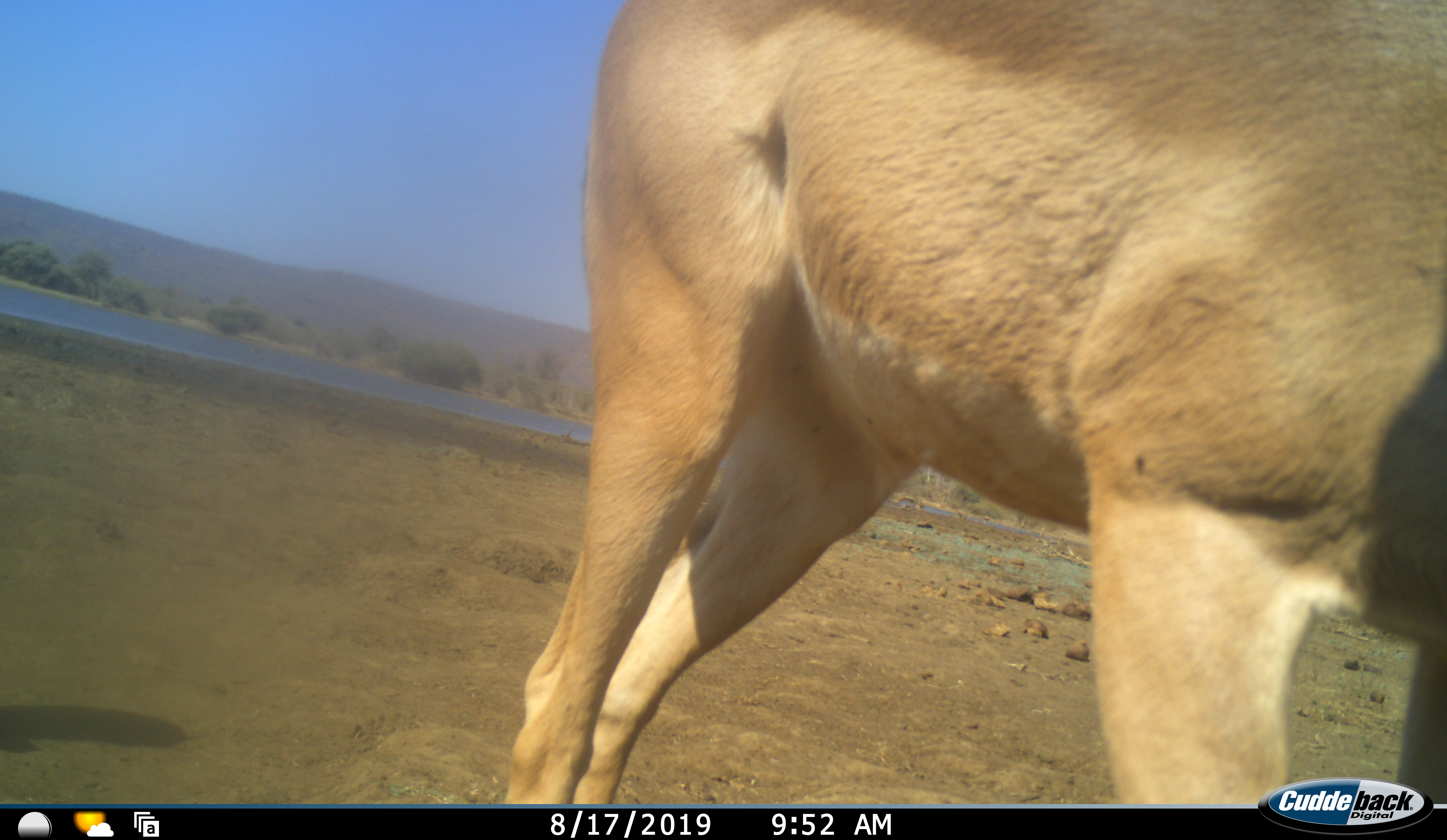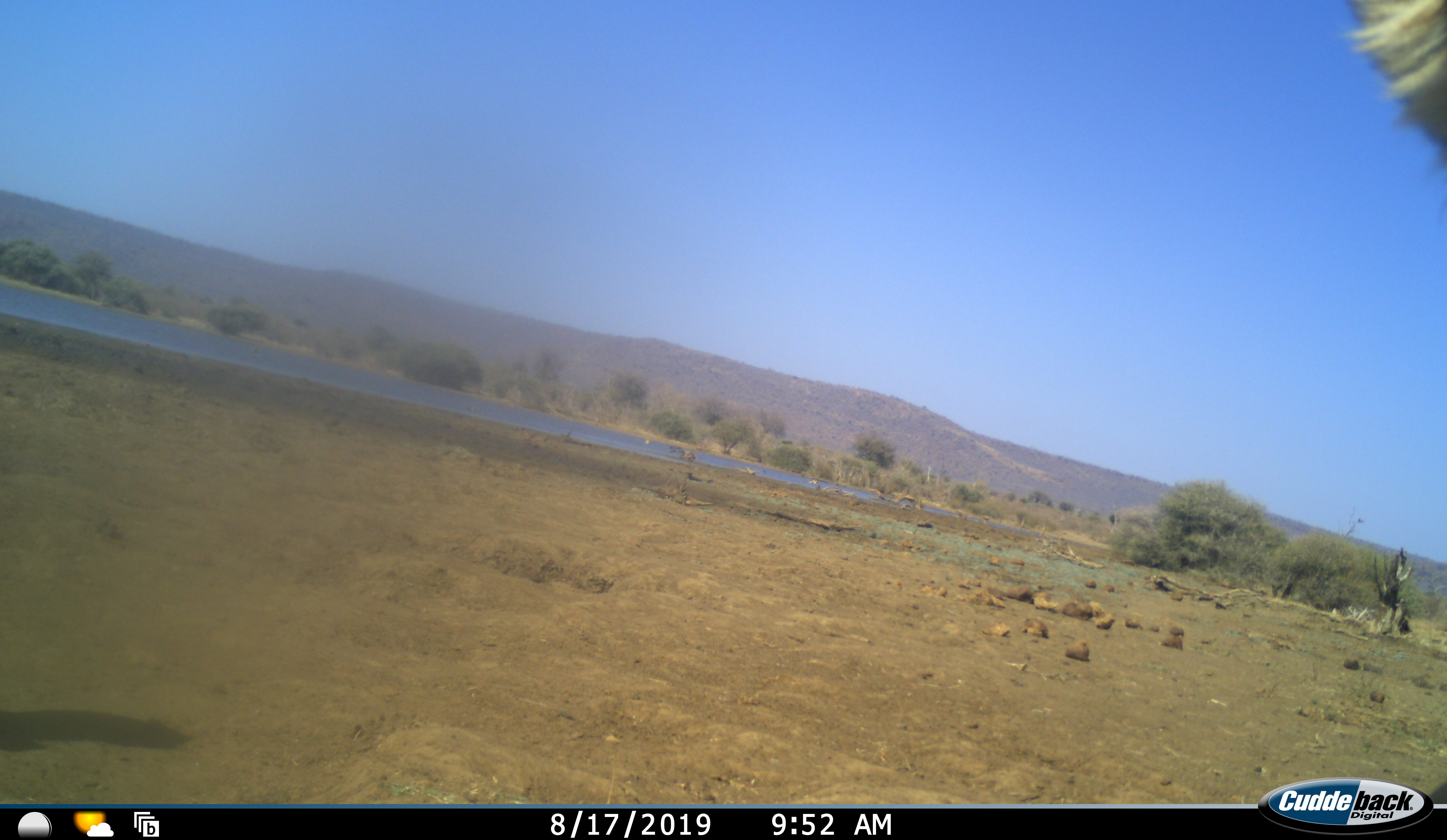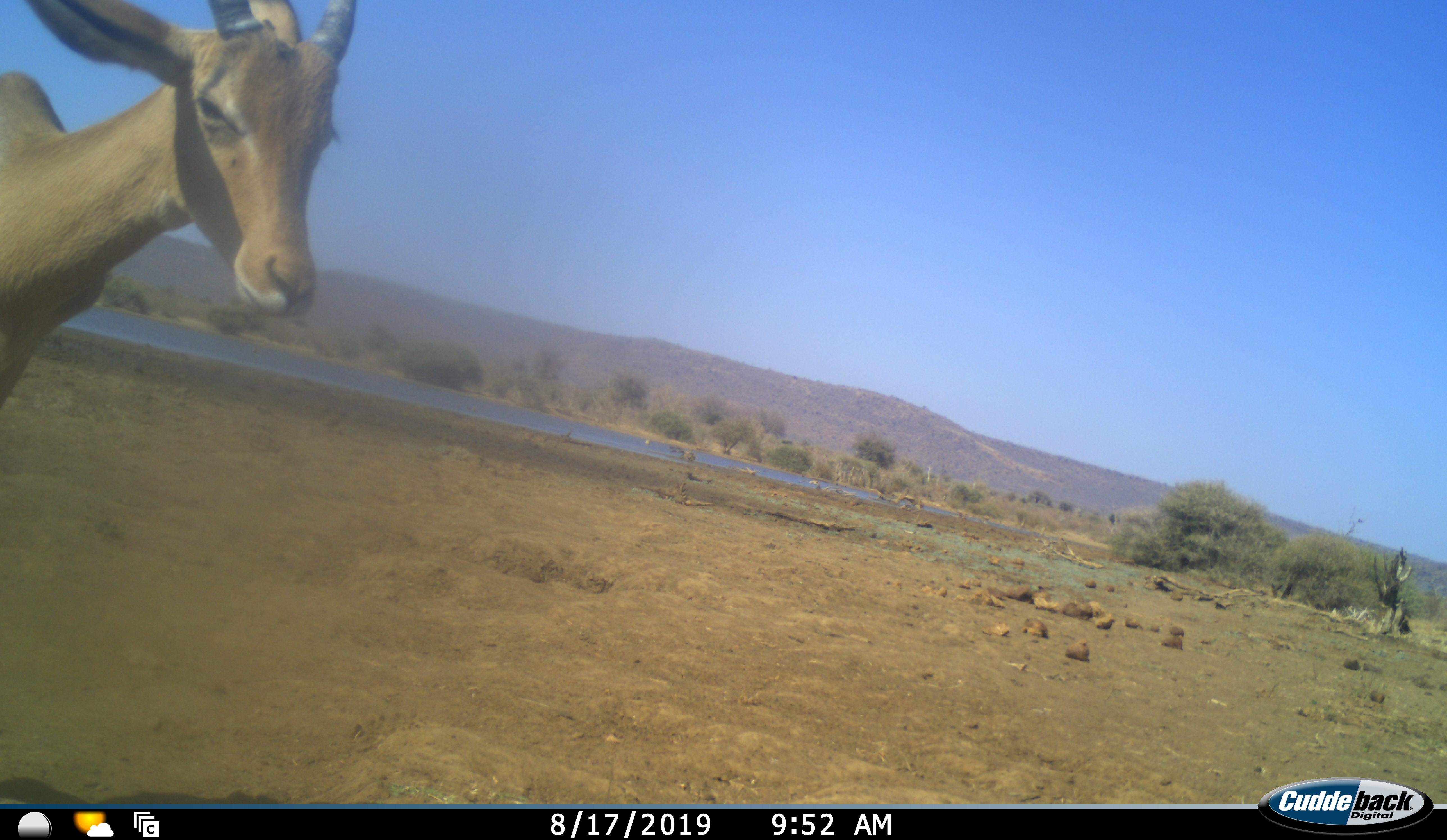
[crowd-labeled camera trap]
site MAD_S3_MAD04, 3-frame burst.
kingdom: Animalia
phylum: Chordata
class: Mammalia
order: Artiodactyla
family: Bovidae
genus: Aepyceros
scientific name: Aepyceros melampus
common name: impala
Impala (Aepyceros melampus), count 2. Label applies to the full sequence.